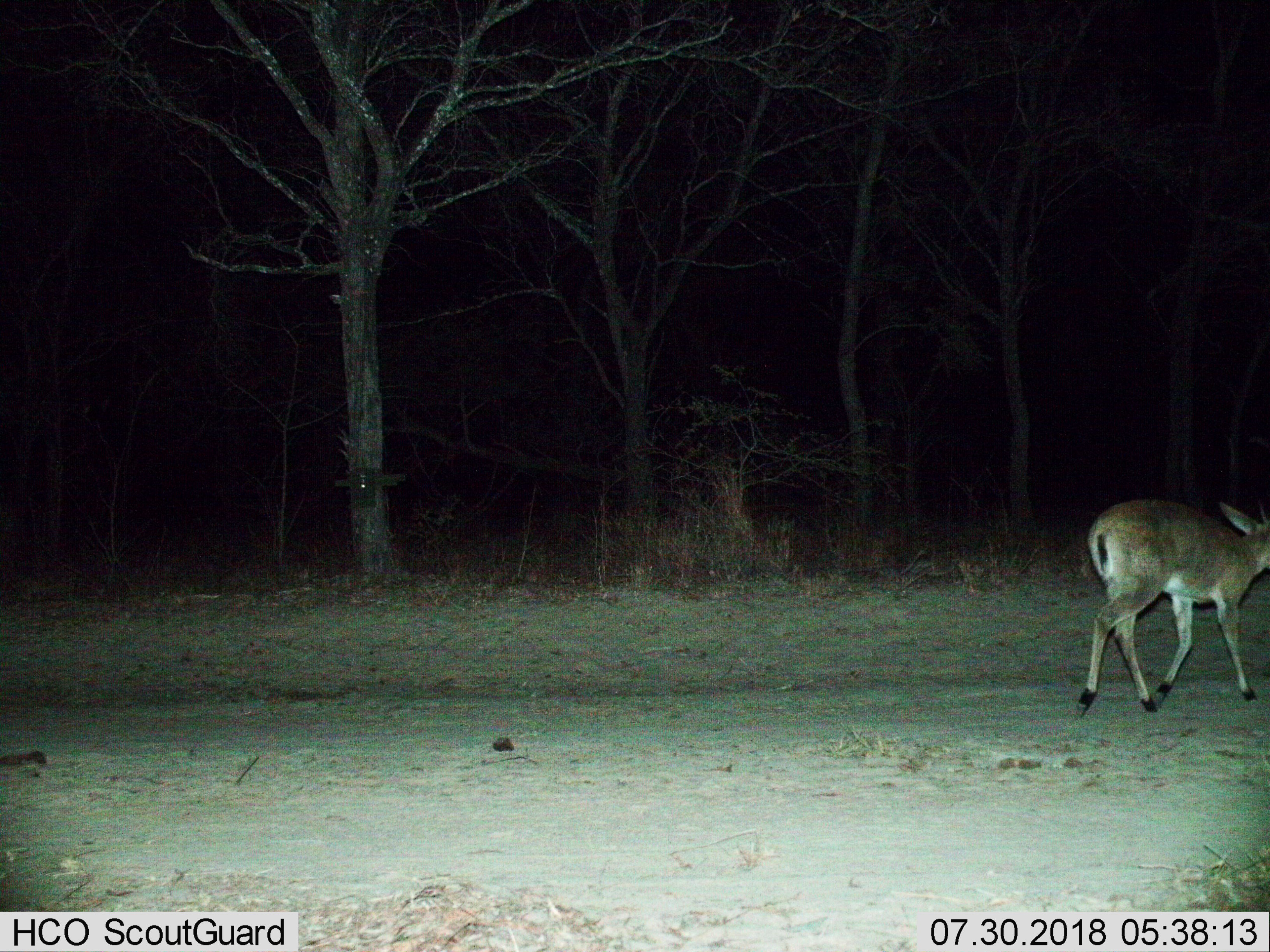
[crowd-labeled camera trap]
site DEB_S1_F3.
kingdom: Animalia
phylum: Chordata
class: Mammalia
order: Artiodactyla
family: Bovidae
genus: Sylvicapra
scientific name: Sylvicapra grimmia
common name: common duiker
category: duikercommongrey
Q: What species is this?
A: Duikercommongrey (common duiker) (Sylvicapra grimmia).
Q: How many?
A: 1.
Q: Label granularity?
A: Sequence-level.